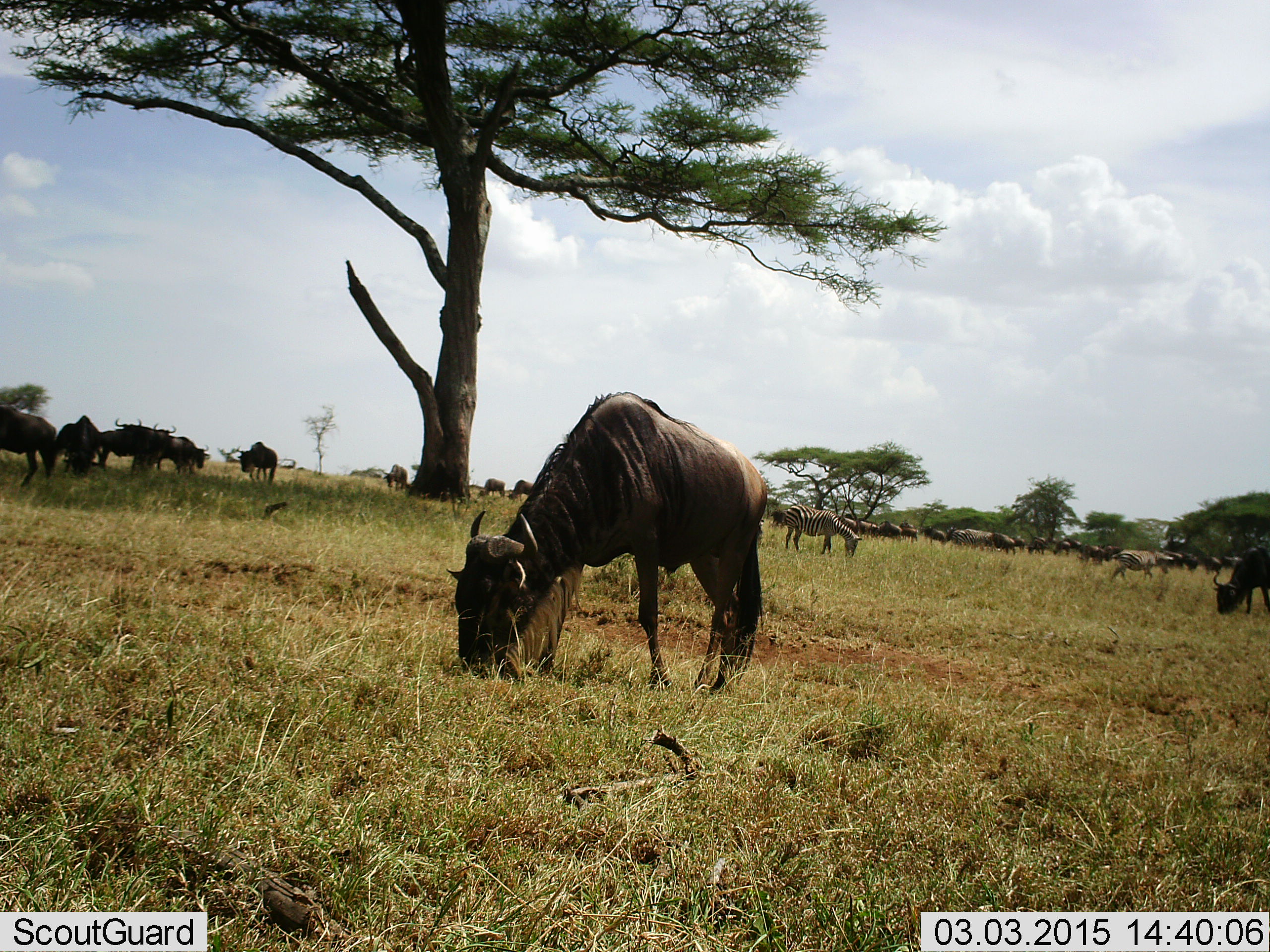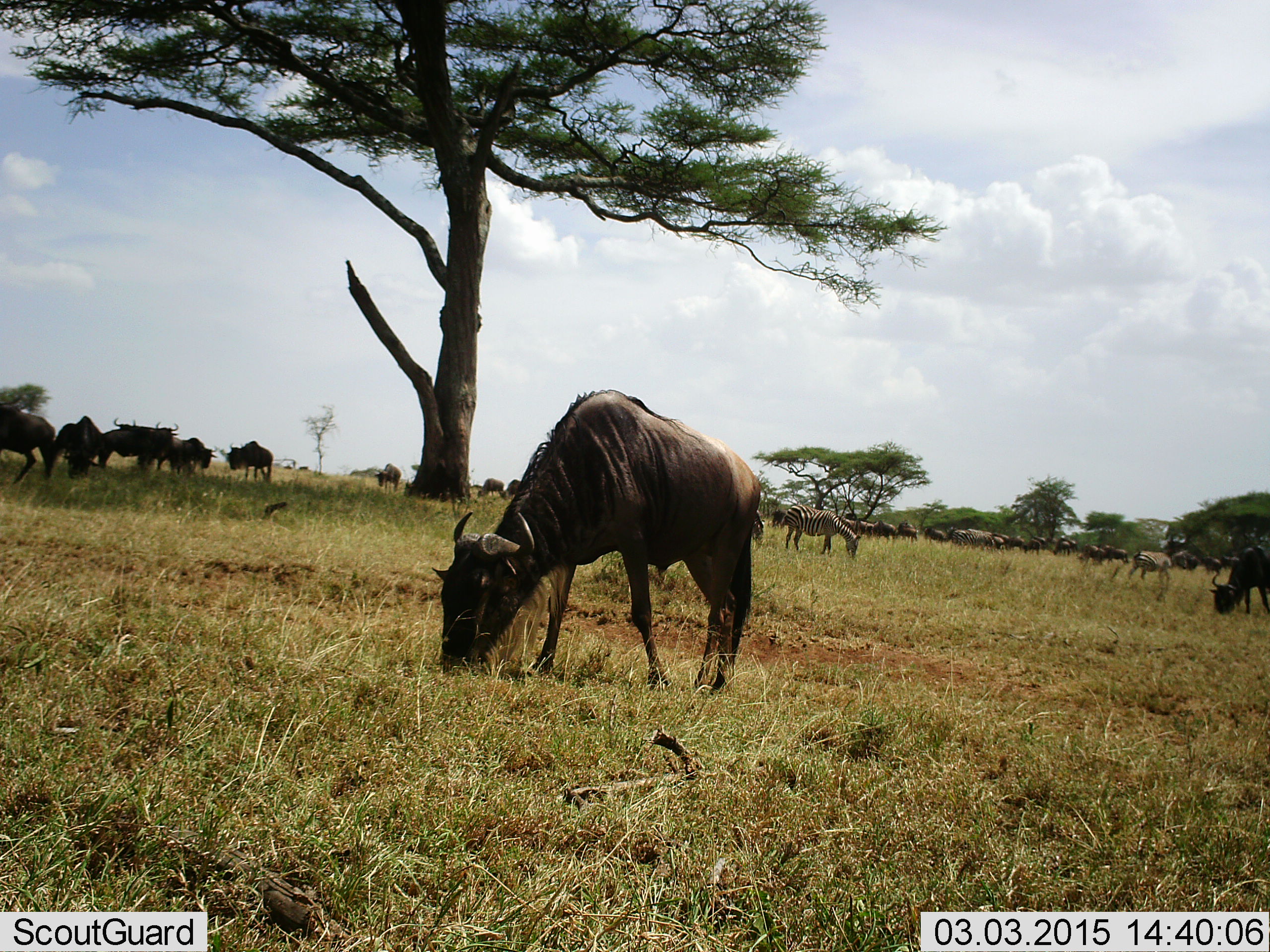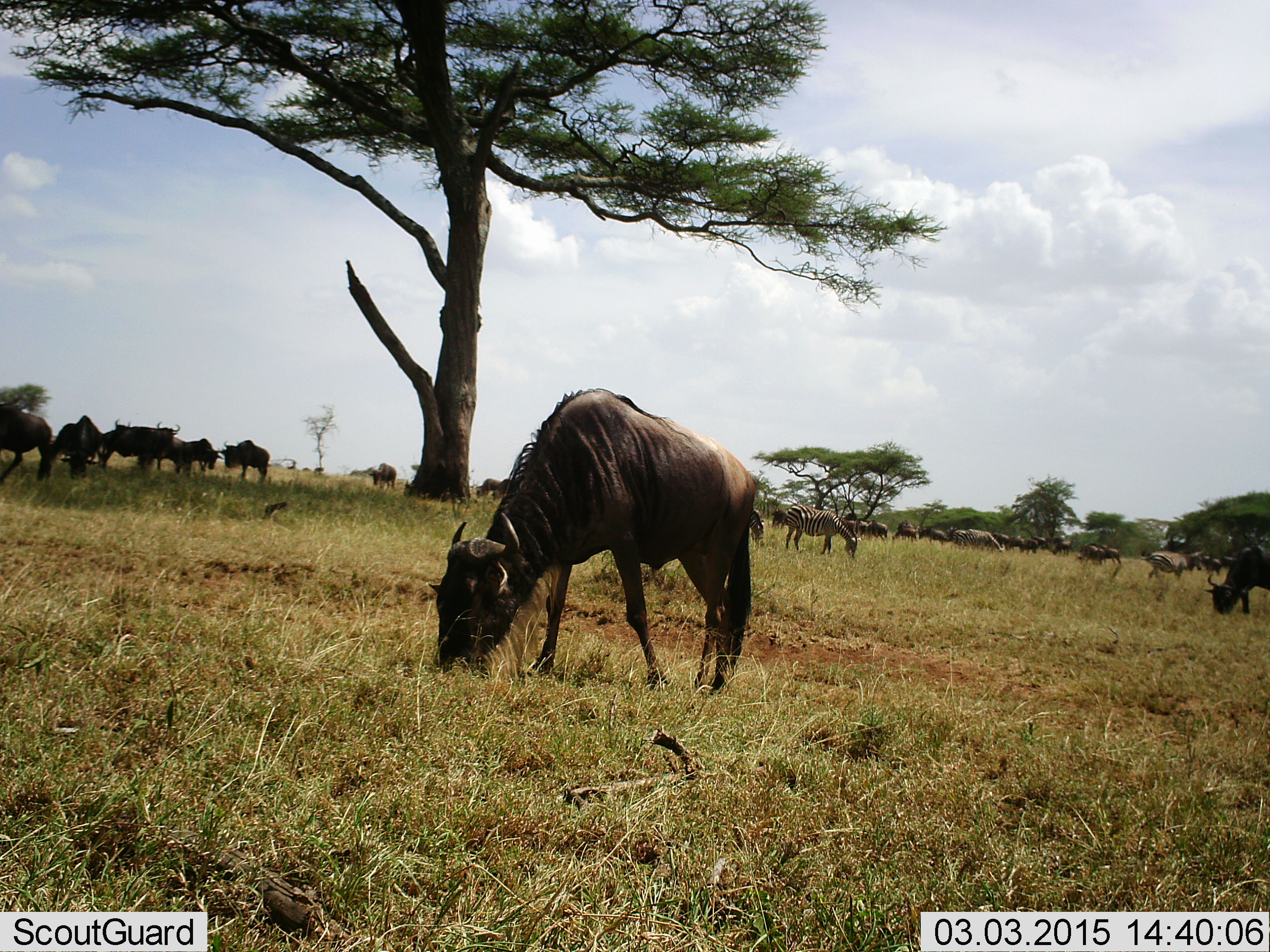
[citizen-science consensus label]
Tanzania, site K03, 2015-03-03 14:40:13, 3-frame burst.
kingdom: Animalia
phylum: Chordata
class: Mammalia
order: Artiodactyla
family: Bovidae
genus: Connochaetes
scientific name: Connochaetes taurinus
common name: blue wildebeest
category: wildebeest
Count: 11-50.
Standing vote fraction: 61%.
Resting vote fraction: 0%.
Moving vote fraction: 28%.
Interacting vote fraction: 6%.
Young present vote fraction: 0%.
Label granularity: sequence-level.